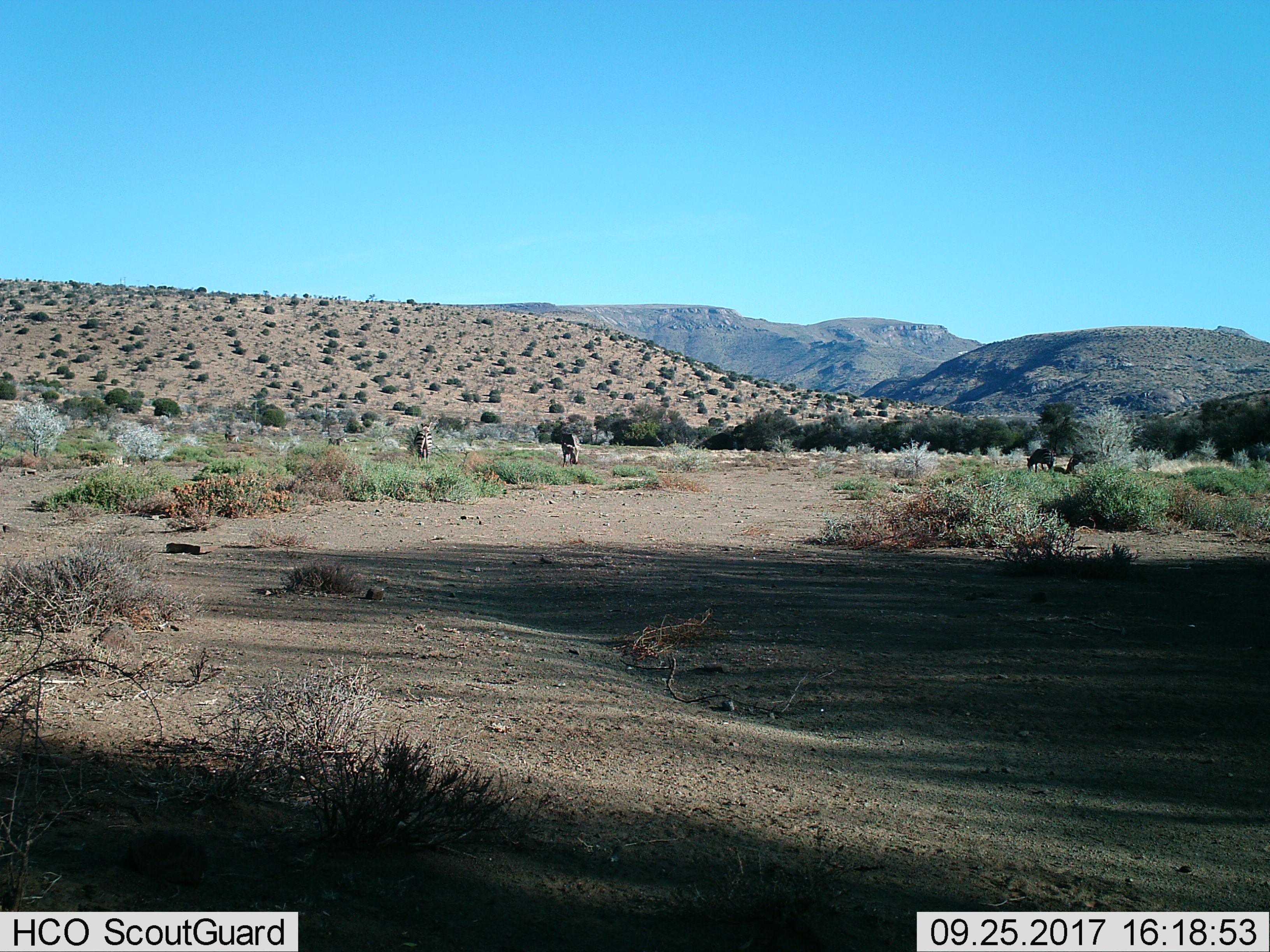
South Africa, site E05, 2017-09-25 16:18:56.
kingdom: Animalia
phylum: Chordata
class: Mammalia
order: Perissodactyla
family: Equidae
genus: Equus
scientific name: Equus zebra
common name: mountain zebra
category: zebramountain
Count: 3.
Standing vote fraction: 40%.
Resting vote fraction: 0%.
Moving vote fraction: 0%.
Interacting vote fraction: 0%.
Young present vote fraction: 0%.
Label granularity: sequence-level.